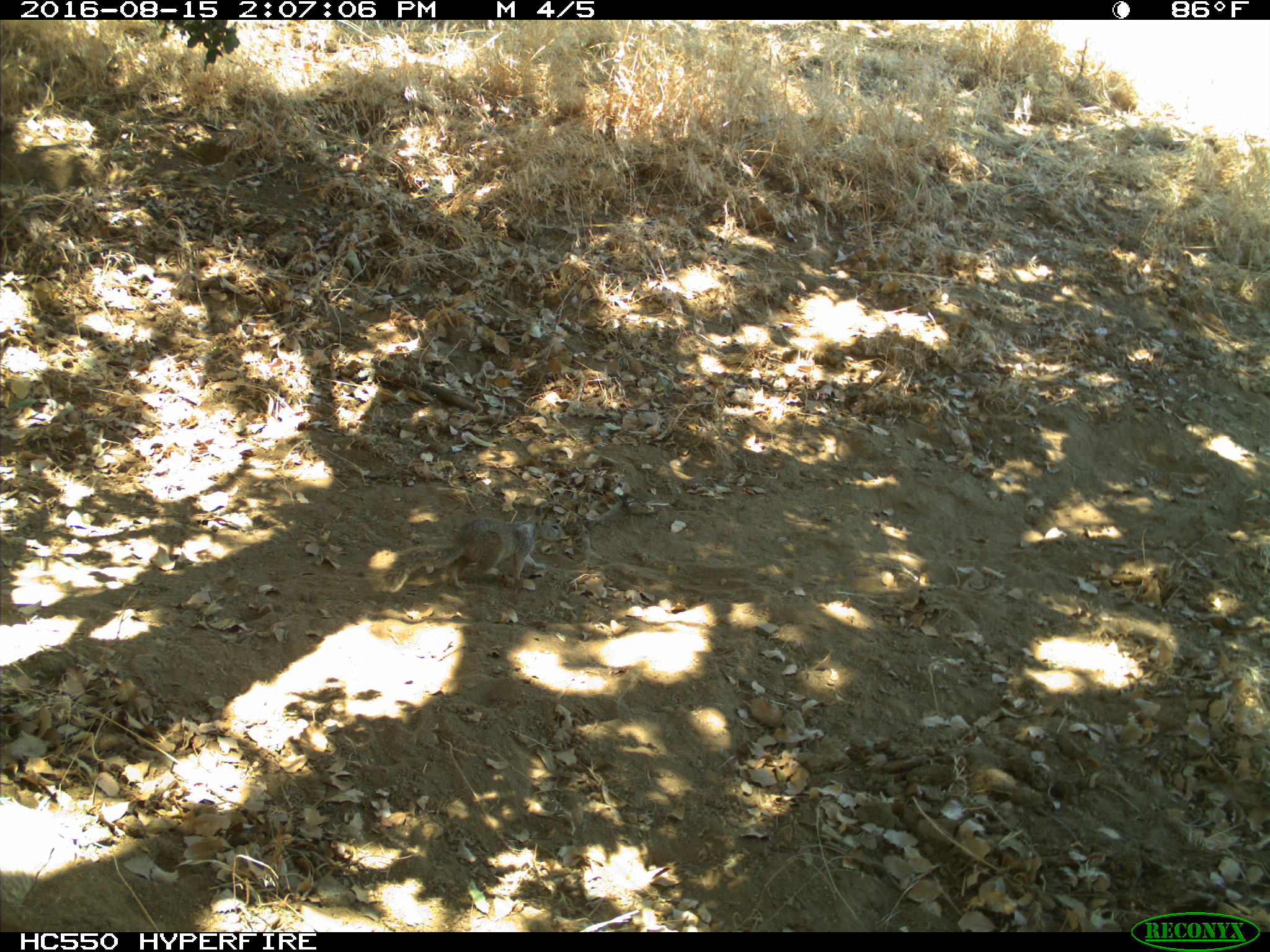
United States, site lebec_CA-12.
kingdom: Animalia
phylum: Chordata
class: Mammalia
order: Rodentia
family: Sciuridae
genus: Otospermophilus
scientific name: Otospermophilus beecheyi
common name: california ground squirrel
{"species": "Otospermophilus beecheyi (california ground squirrel)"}